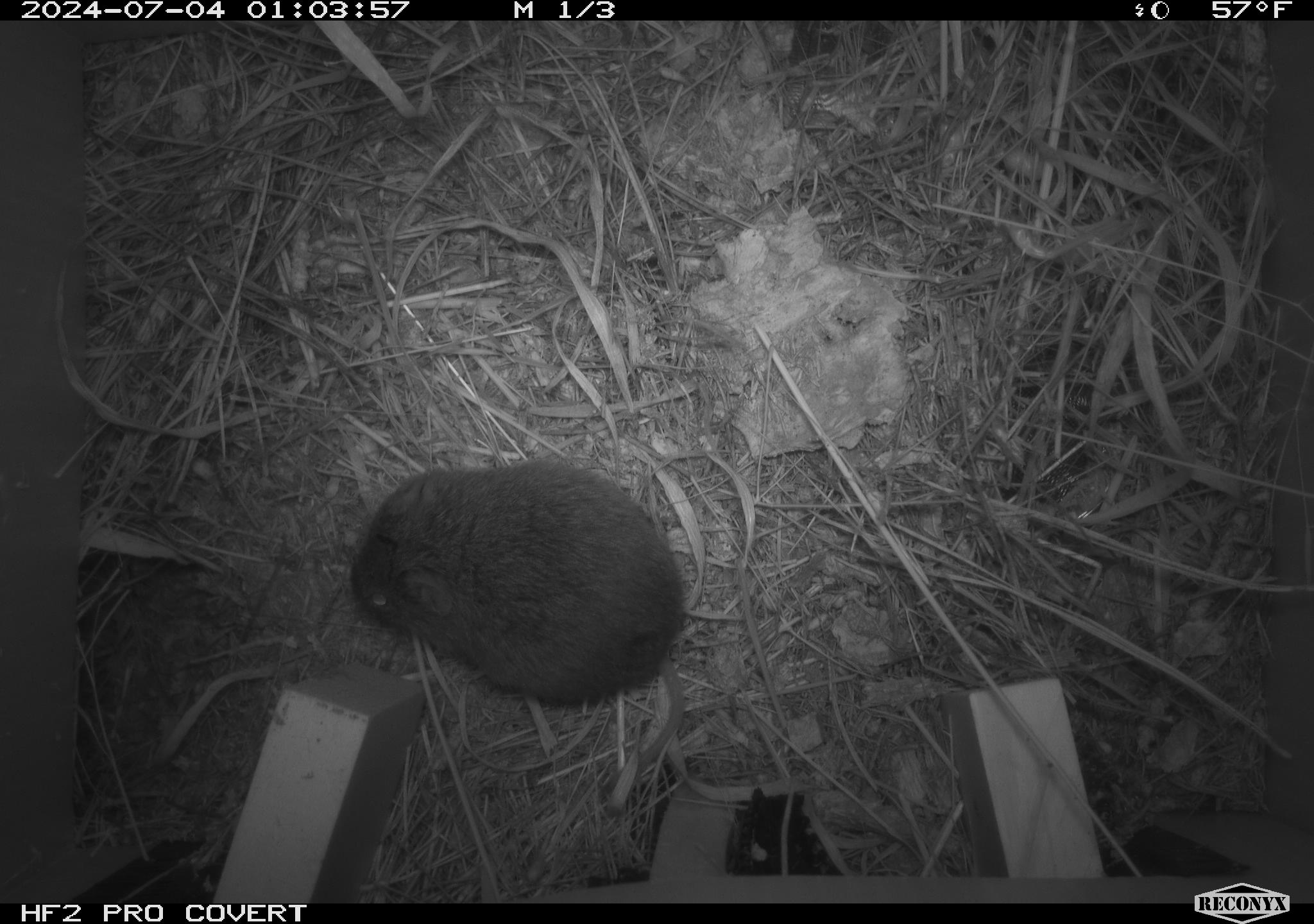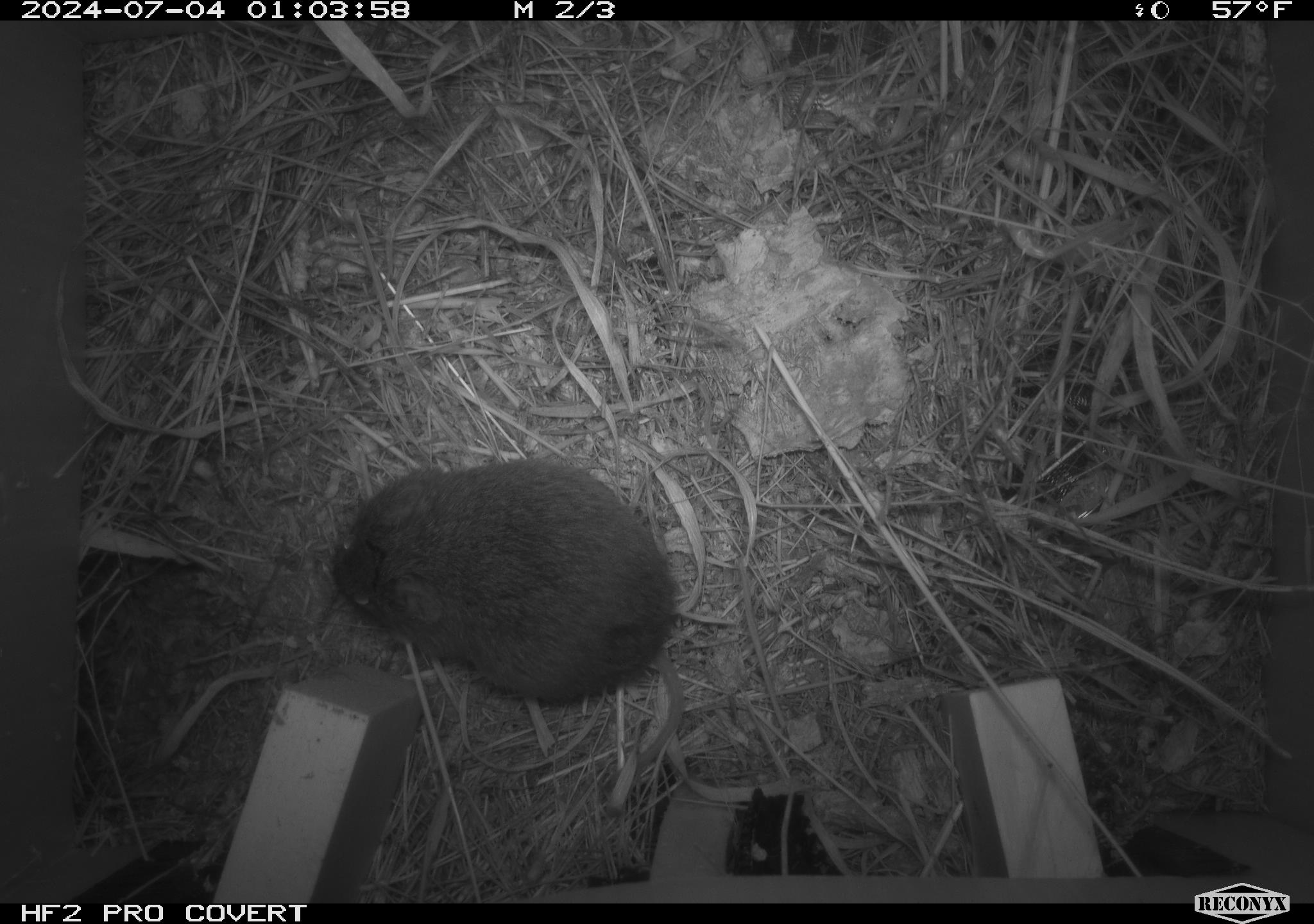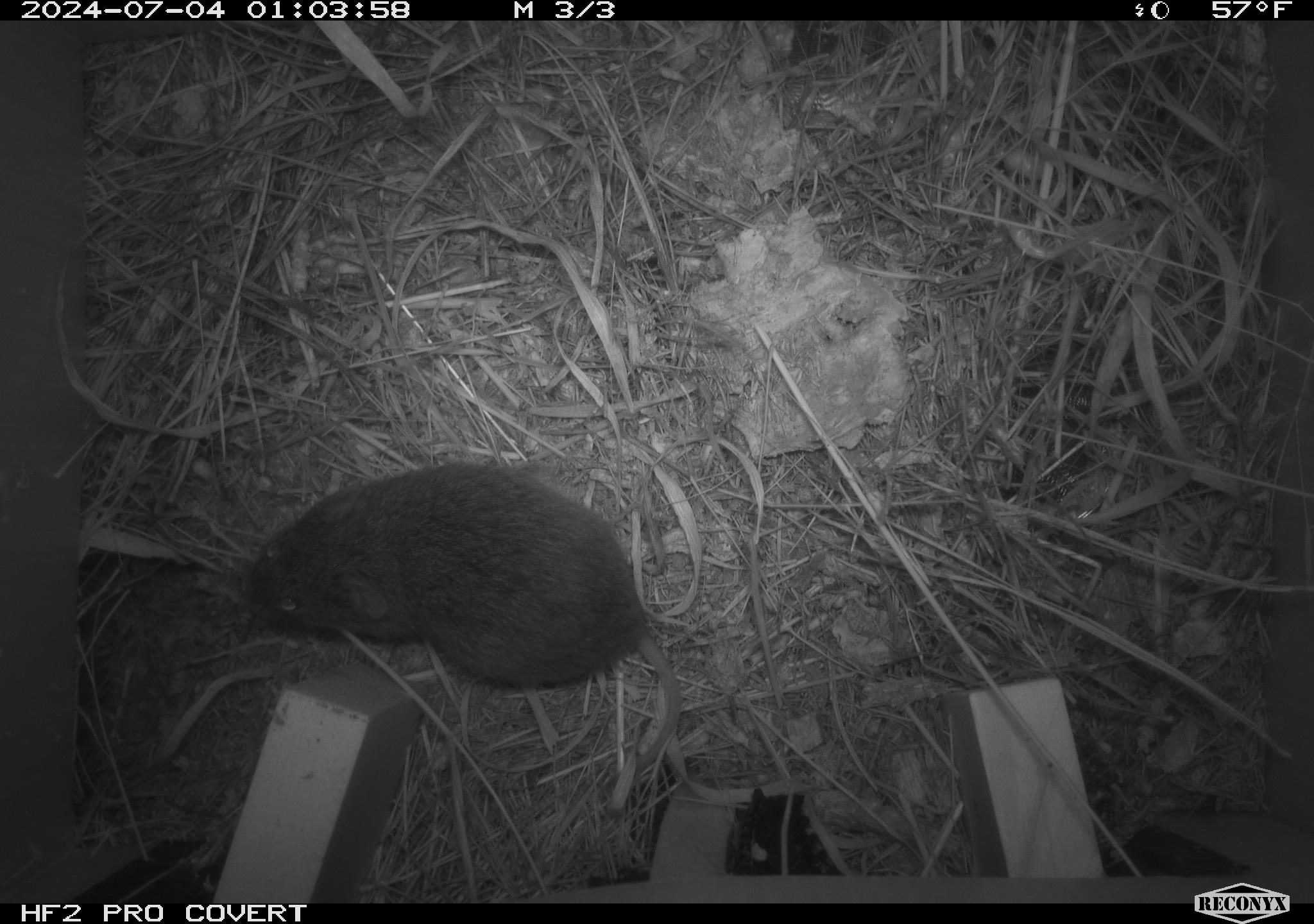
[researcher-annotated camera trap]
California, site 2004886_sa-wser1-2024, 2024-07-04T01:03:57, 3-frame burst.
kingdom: Animalia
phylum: Chordata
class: Mammalia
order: Rodentia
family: Cricetidae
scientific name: Arvicolinae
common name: voles, lemmings, and muskrats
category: arvicolinae subfamily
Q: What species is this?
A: Arvicolinae subfamily (voles, lemmings, and muskrats) (Arvicolinae).